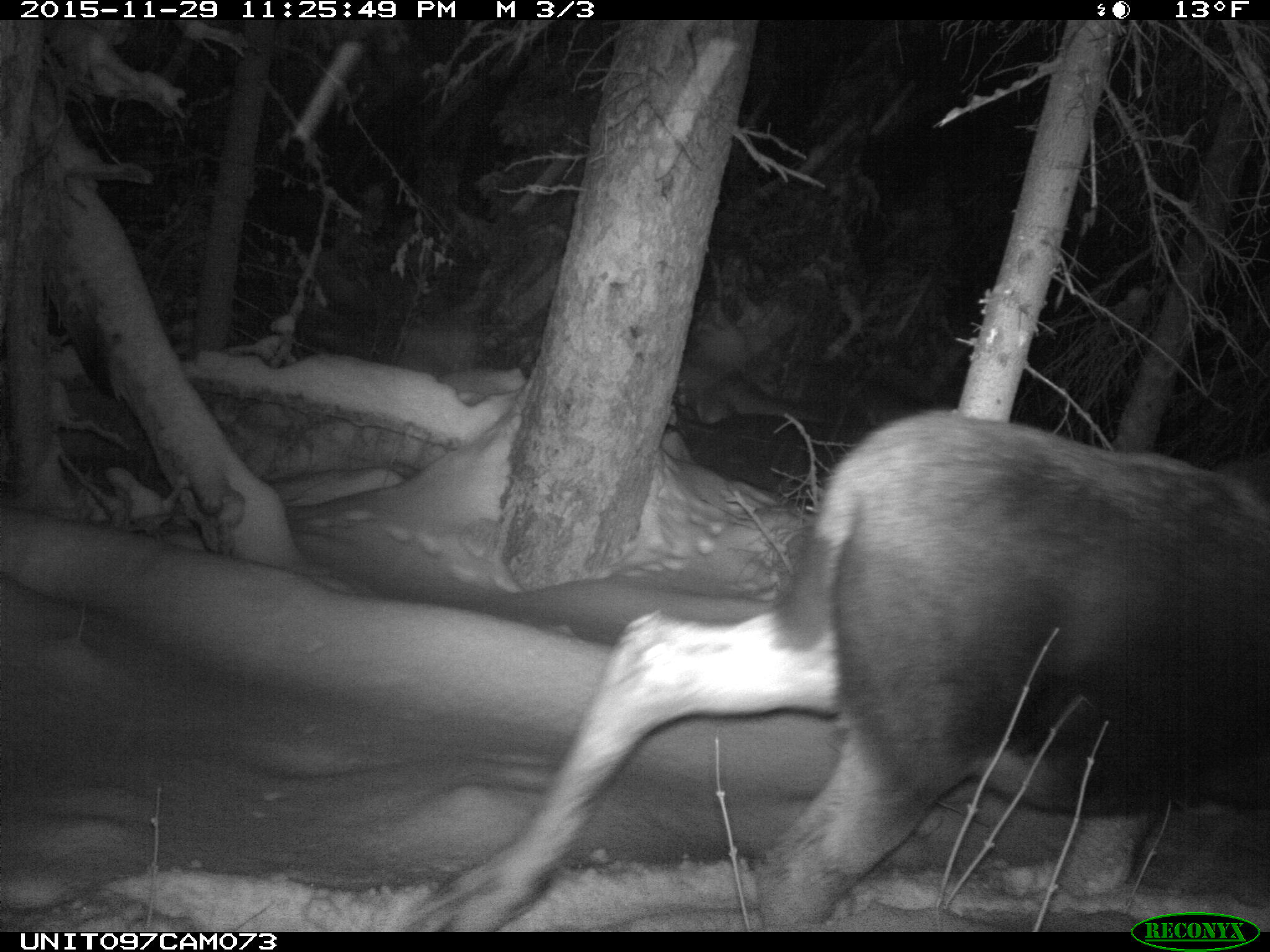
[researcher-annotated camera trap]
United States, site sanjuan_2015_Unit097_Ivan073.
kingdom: Animalia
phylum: Chordata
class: Mammalia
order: Artiodactyla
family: Cervidae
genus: Alces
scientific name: Alces alces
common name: moose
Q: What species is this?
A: Alces alces (moose).